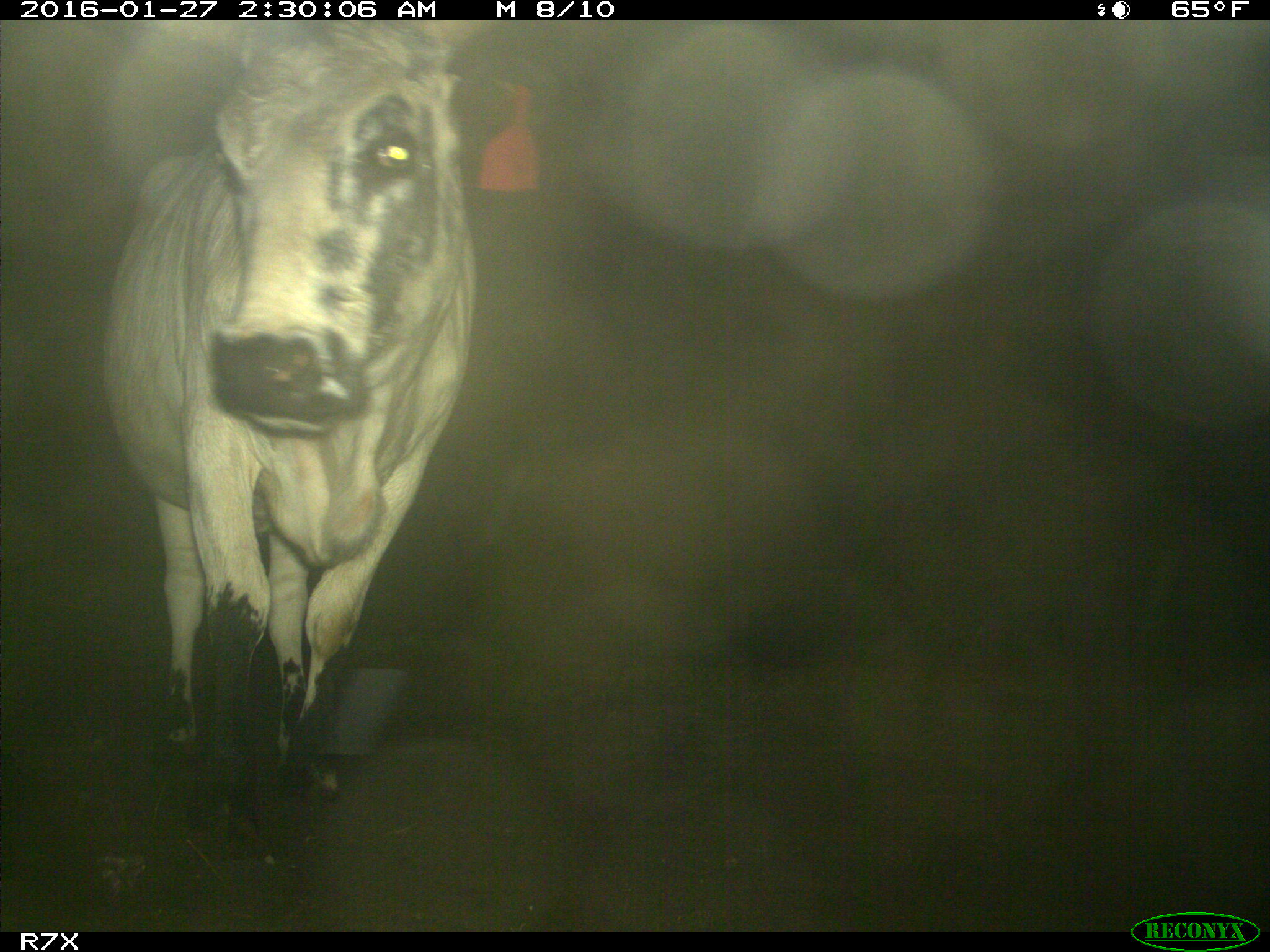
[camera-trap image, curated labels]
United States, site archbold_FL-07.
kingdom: Animalia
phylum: Chordata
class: Mammalia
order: Artiodactyla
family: Bovidae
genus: Bos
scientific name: Bos taurus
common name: domestic cow